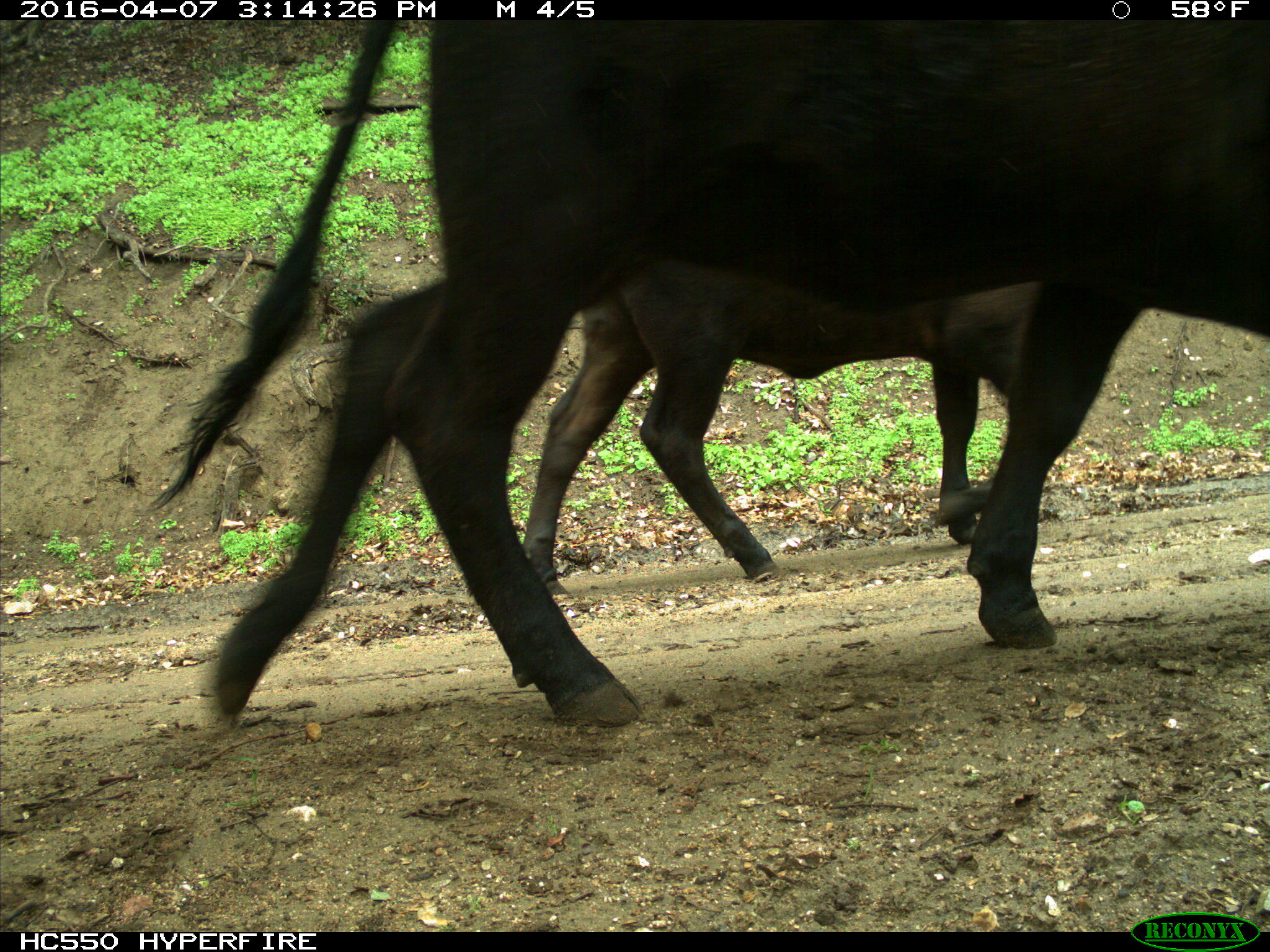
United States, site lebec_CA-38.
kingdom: Animalia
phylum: Chordata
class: Mammalia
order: Artiodactyla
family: Bovidae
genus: Bos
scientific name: Bos taurus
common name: domestic cow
Bos taurus (domestic cow).